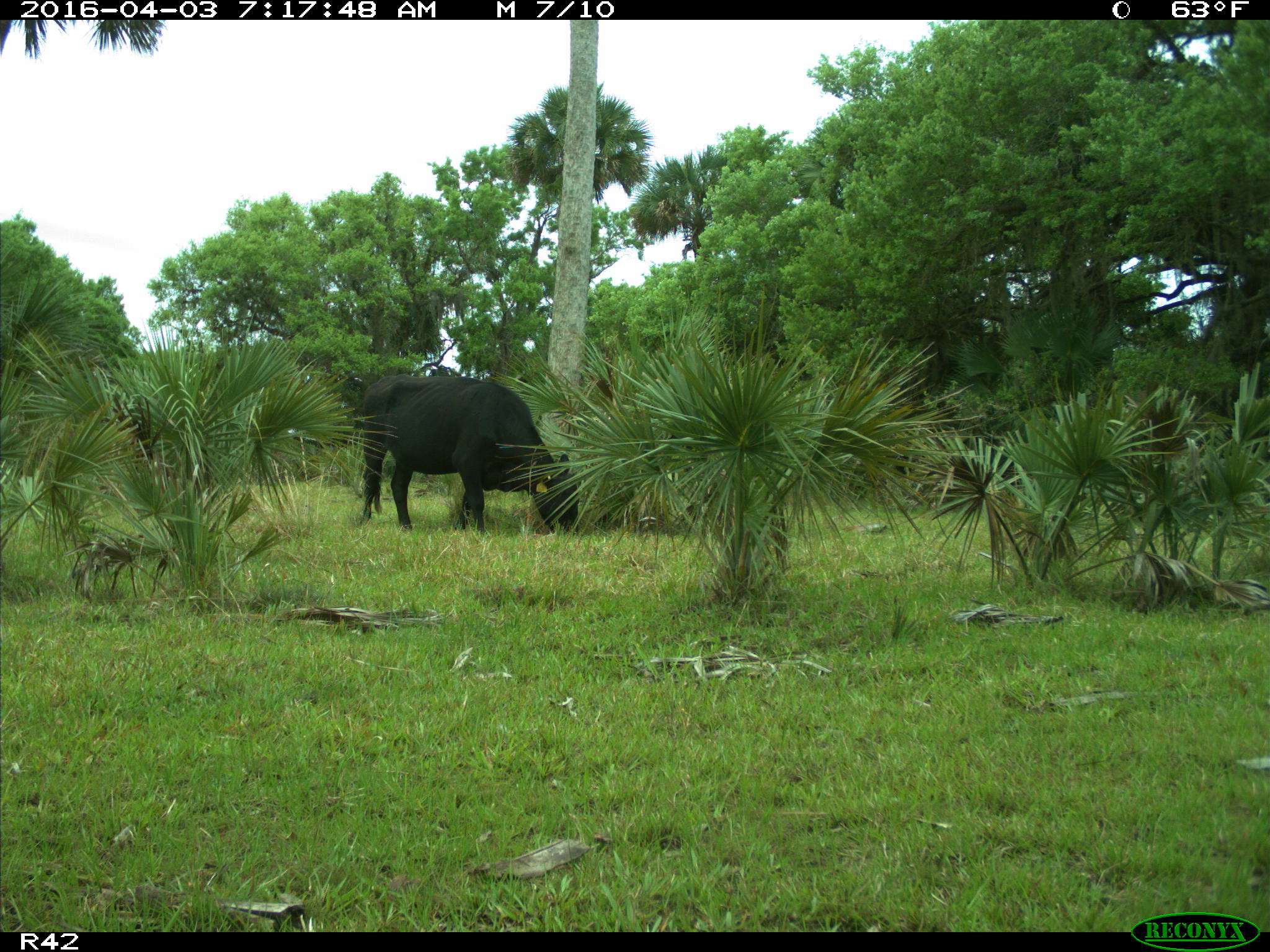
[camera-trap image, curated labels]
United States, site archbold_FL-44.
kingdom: Animalia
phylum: Chordata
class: Mammalia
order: Artiodactyla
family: Bovidae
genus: Bos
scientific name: Bos taurus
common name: domestic cow